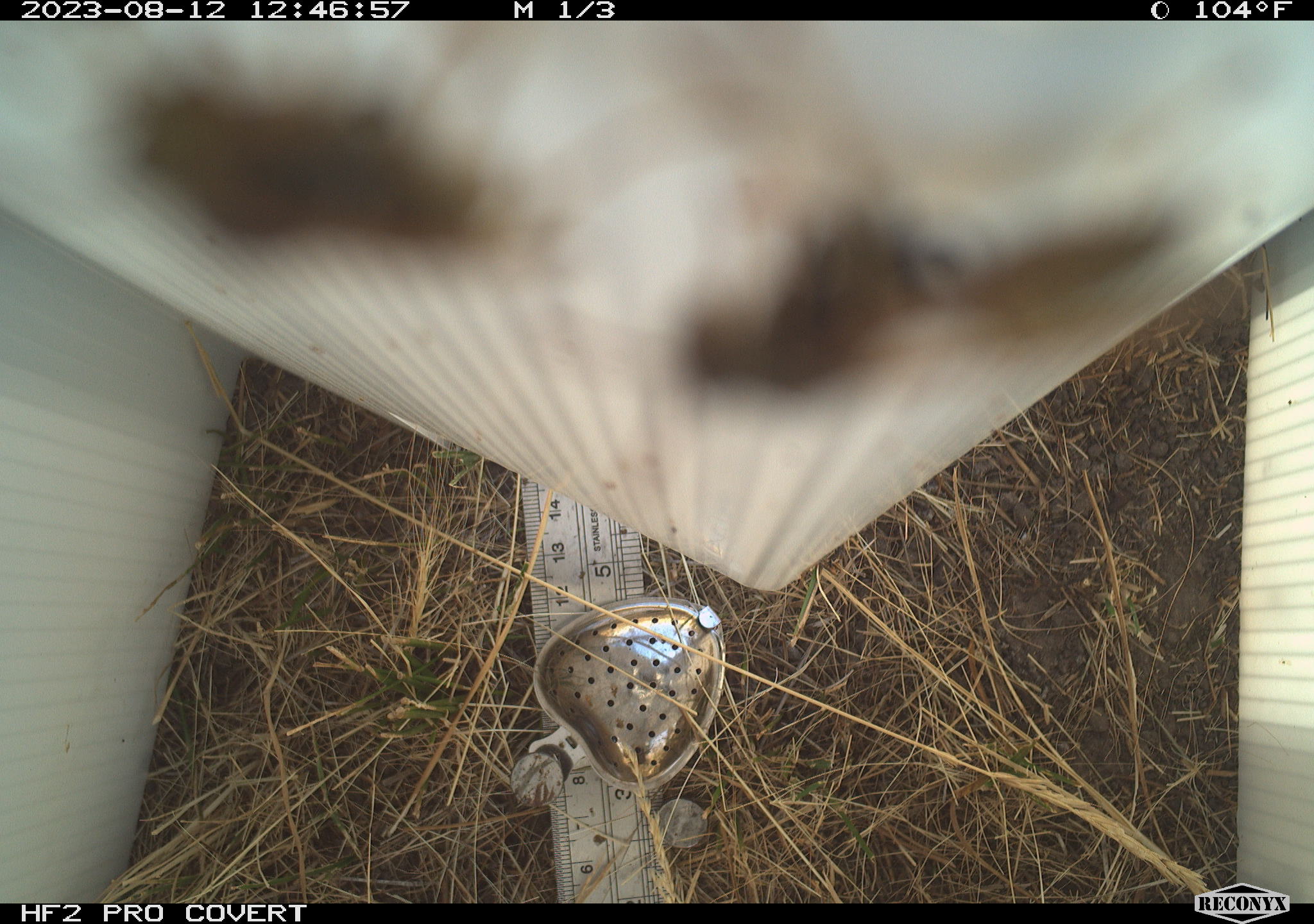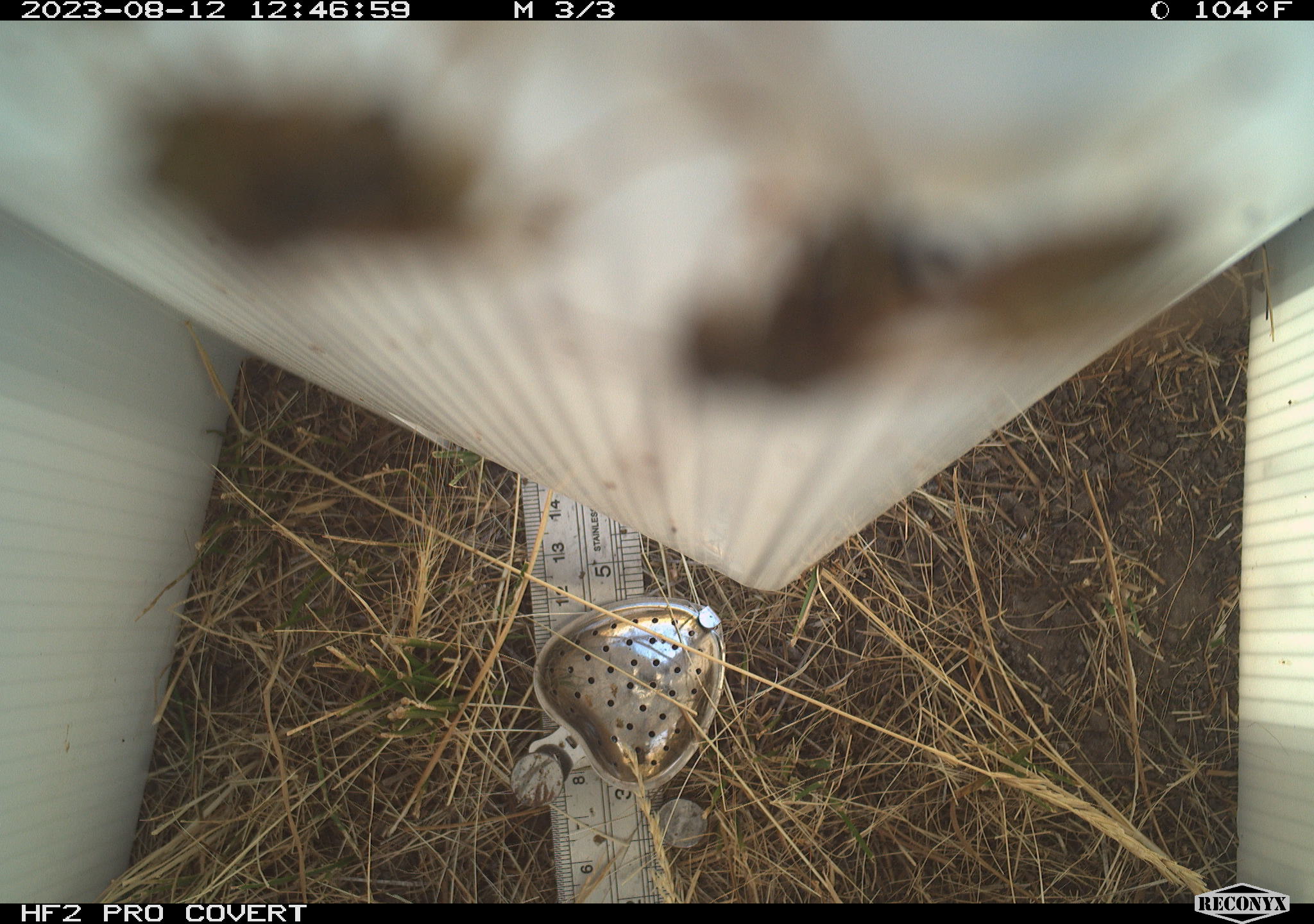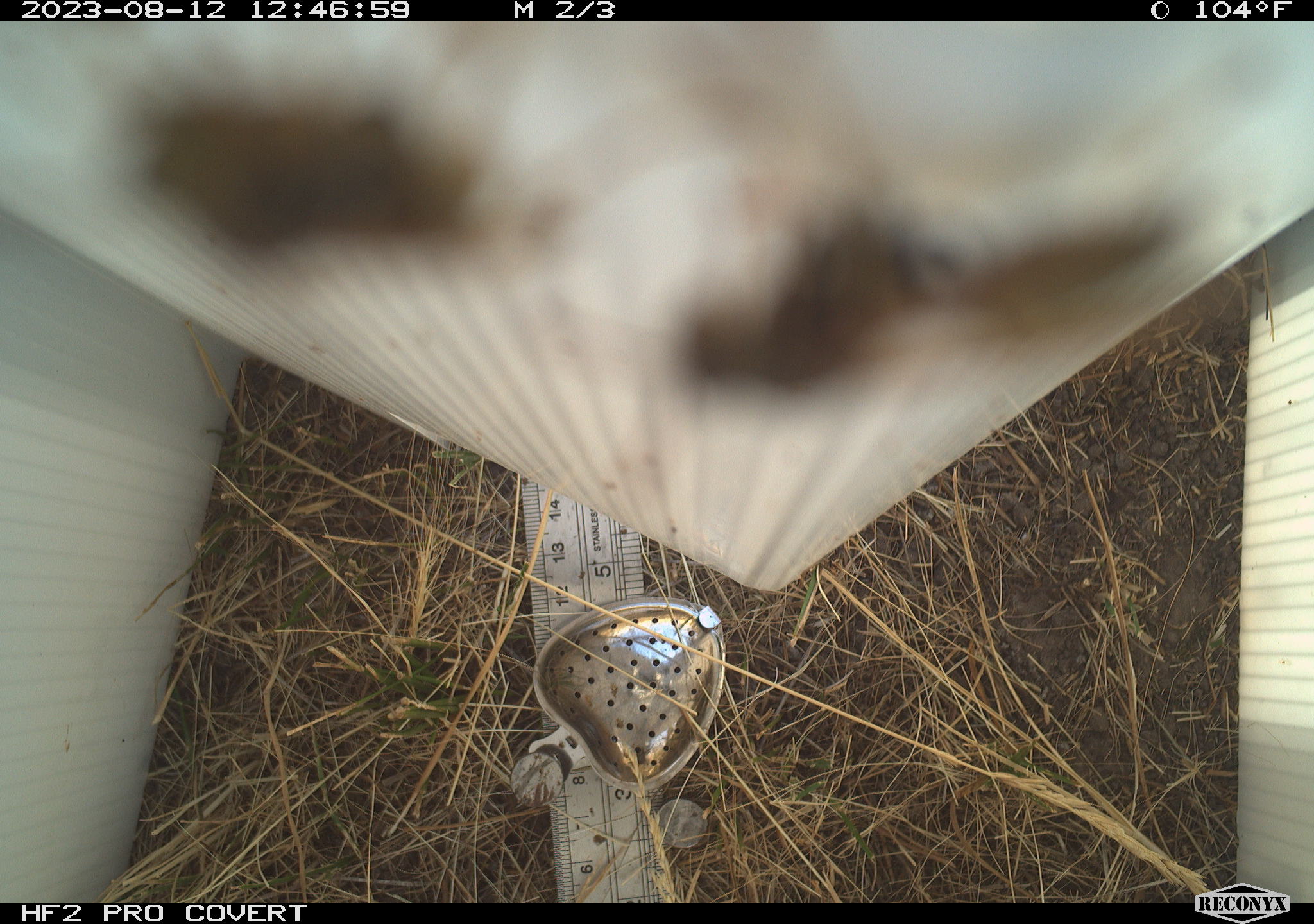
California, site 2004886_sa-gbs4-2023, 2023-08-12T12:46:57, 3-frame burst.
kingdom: Animalia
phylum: Arthropoda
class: Insecta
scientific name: Insecta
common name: insect